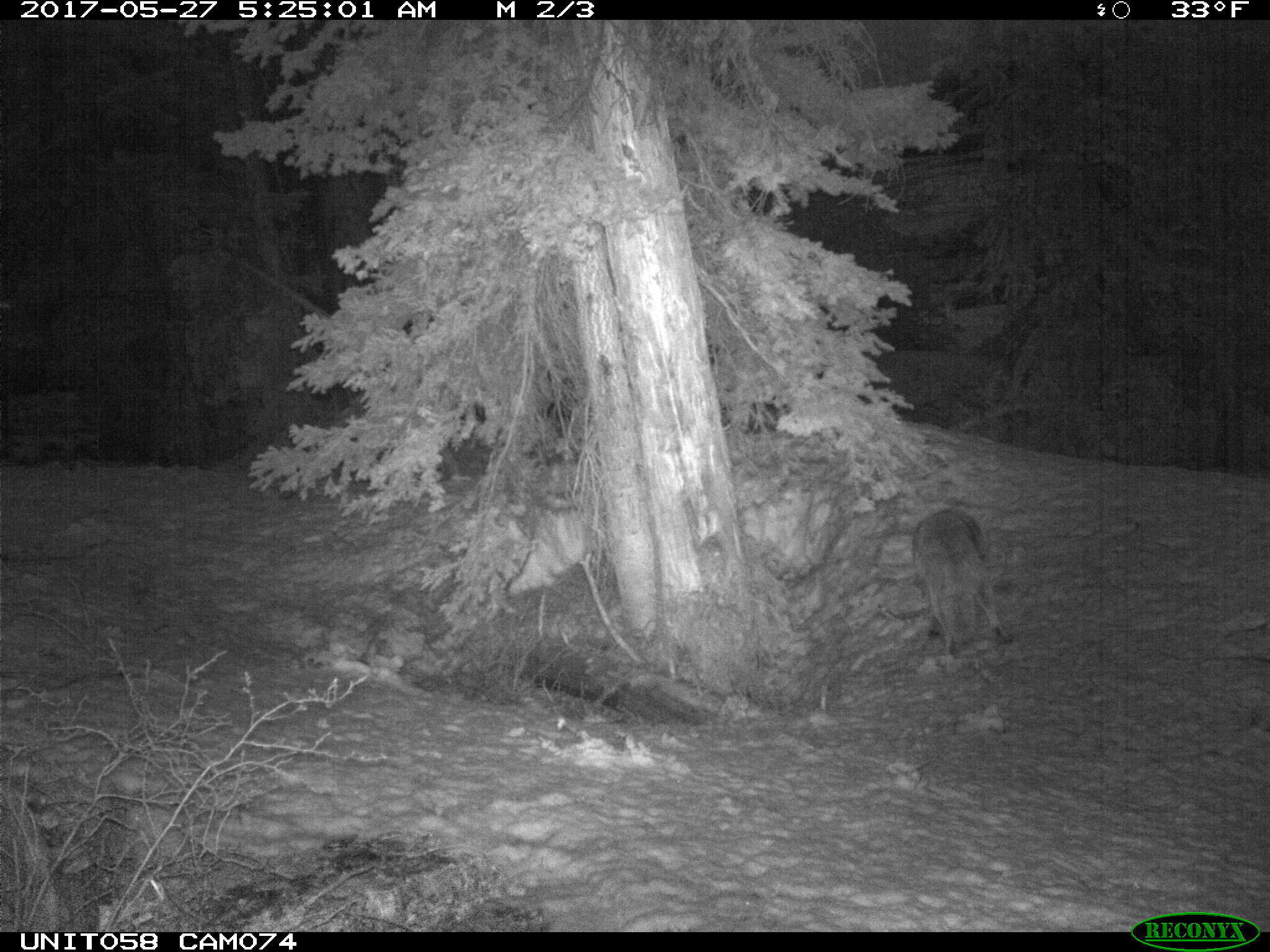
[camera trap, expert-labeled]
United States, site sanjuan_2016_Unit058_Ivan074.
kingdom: Animalia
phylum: Chordata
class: Mammalia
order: Carnivora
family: Canidae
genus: Canis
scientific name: Canis latrans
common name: coyote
Canis latrans (coyote).